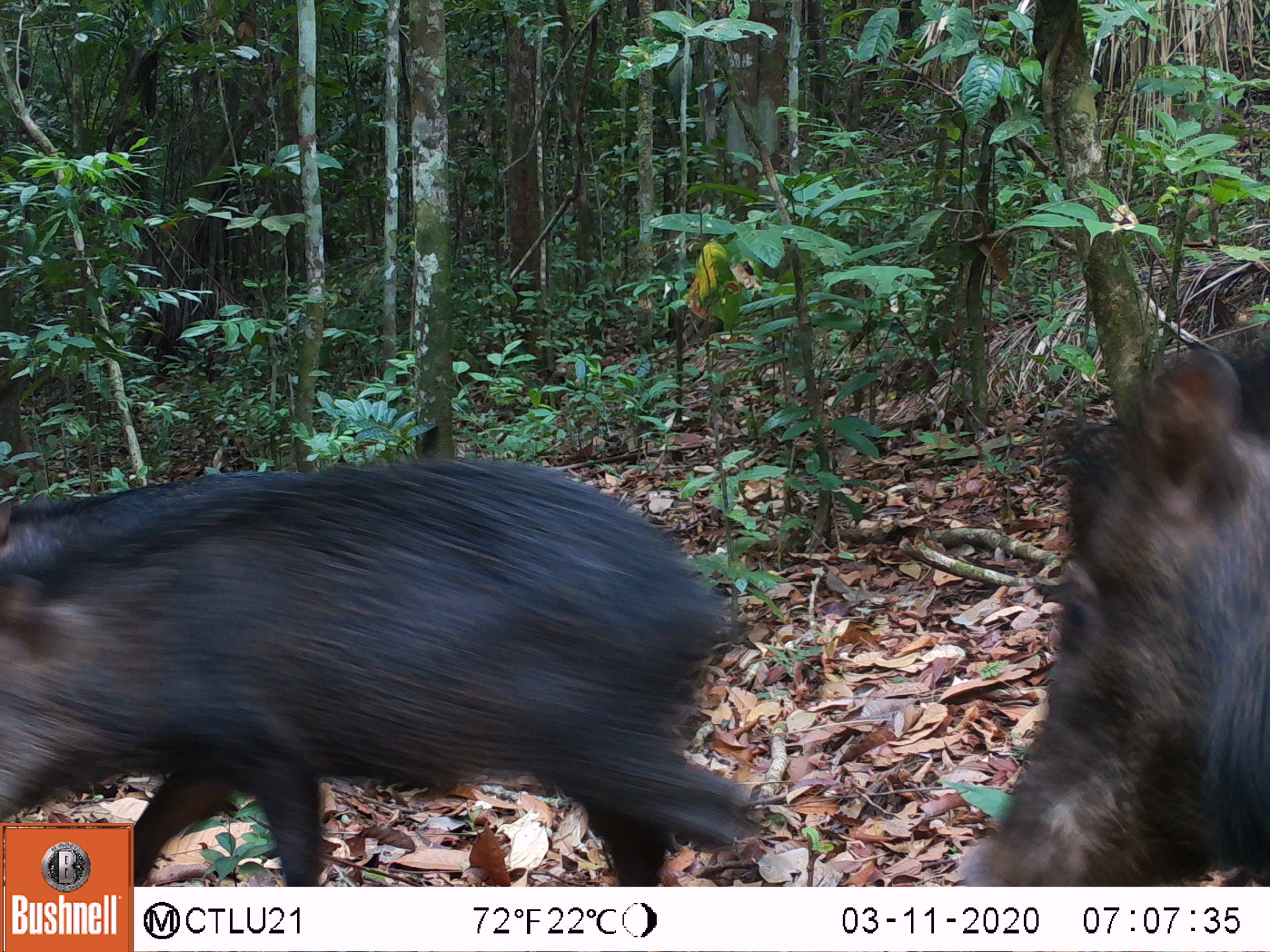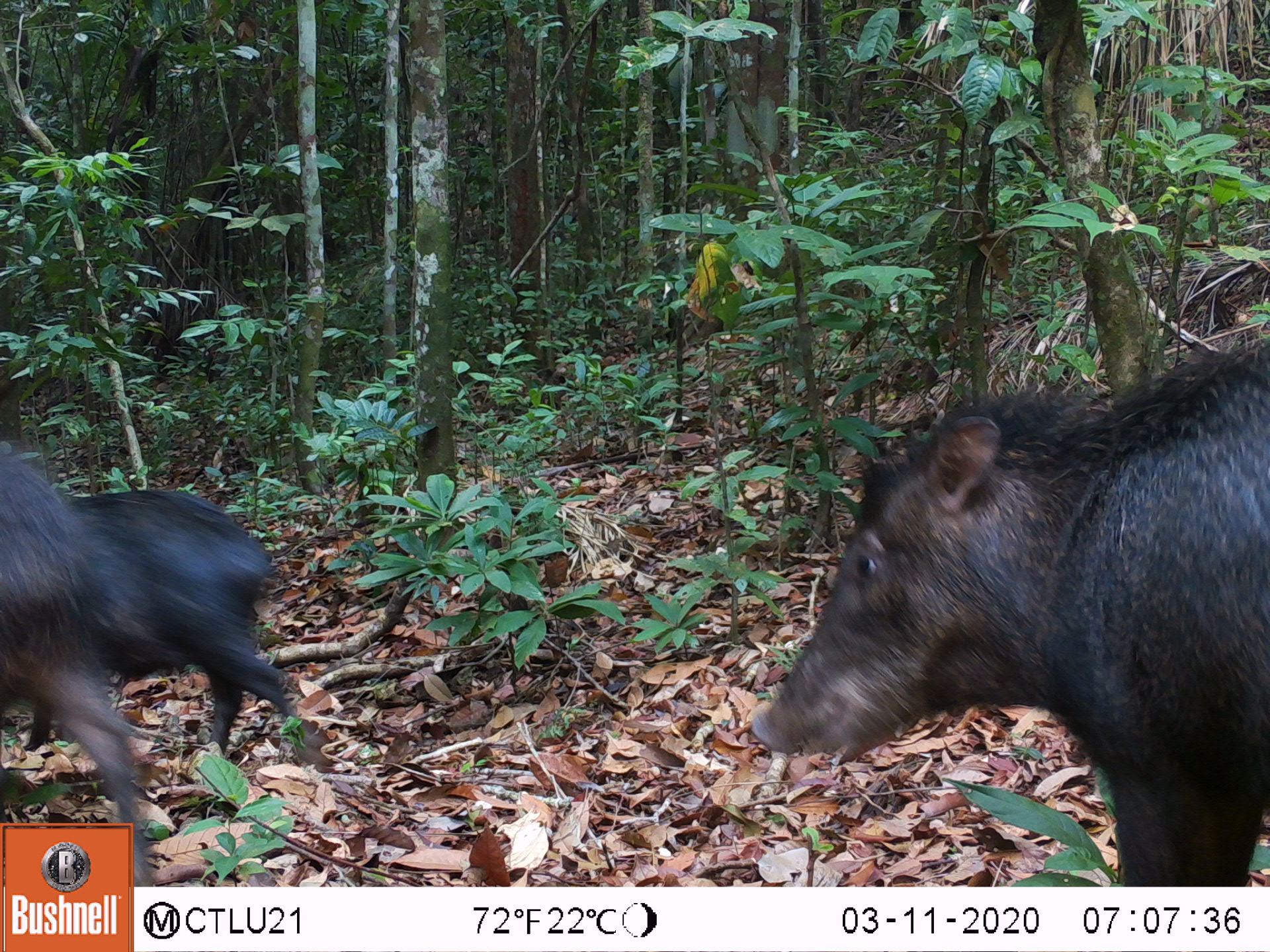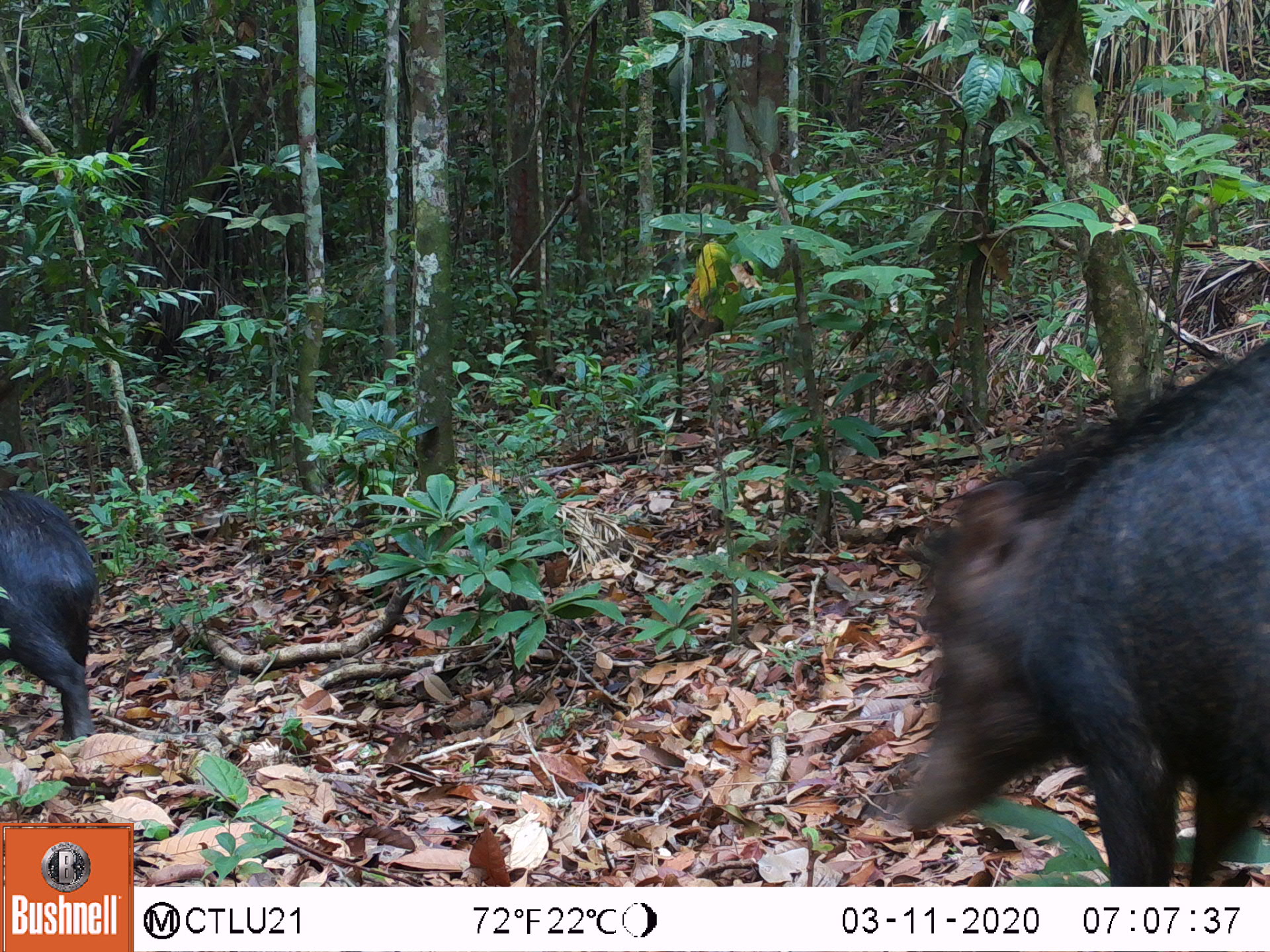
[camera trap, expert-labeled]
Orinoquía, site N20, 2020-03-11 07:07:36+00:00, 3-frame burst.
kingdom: Animalia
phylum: Chordata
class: Mammalia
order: Artiodactyla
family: Tayassuidae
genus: Tayassu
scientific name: Tayassu pecari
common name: white-lipped peccary